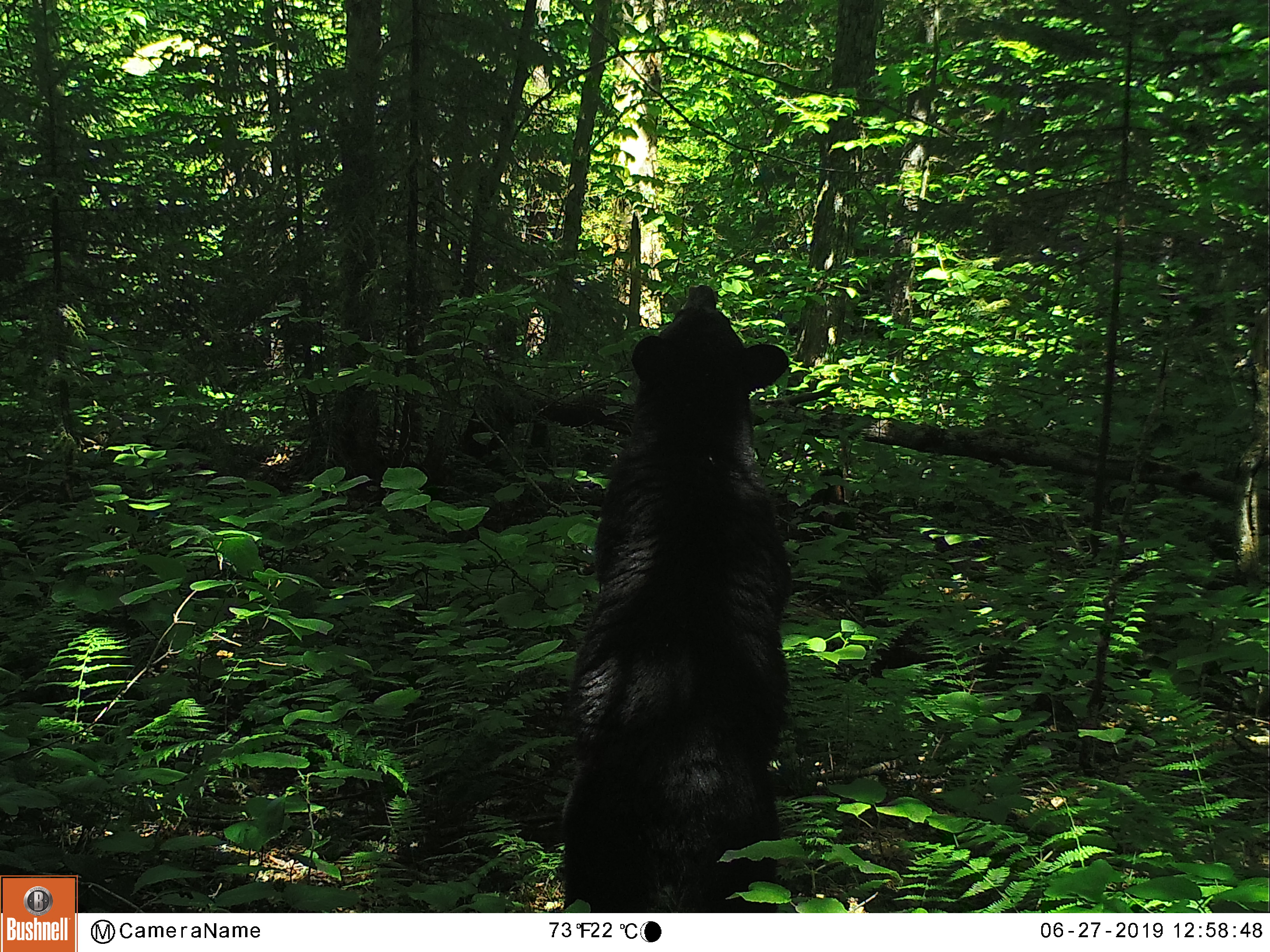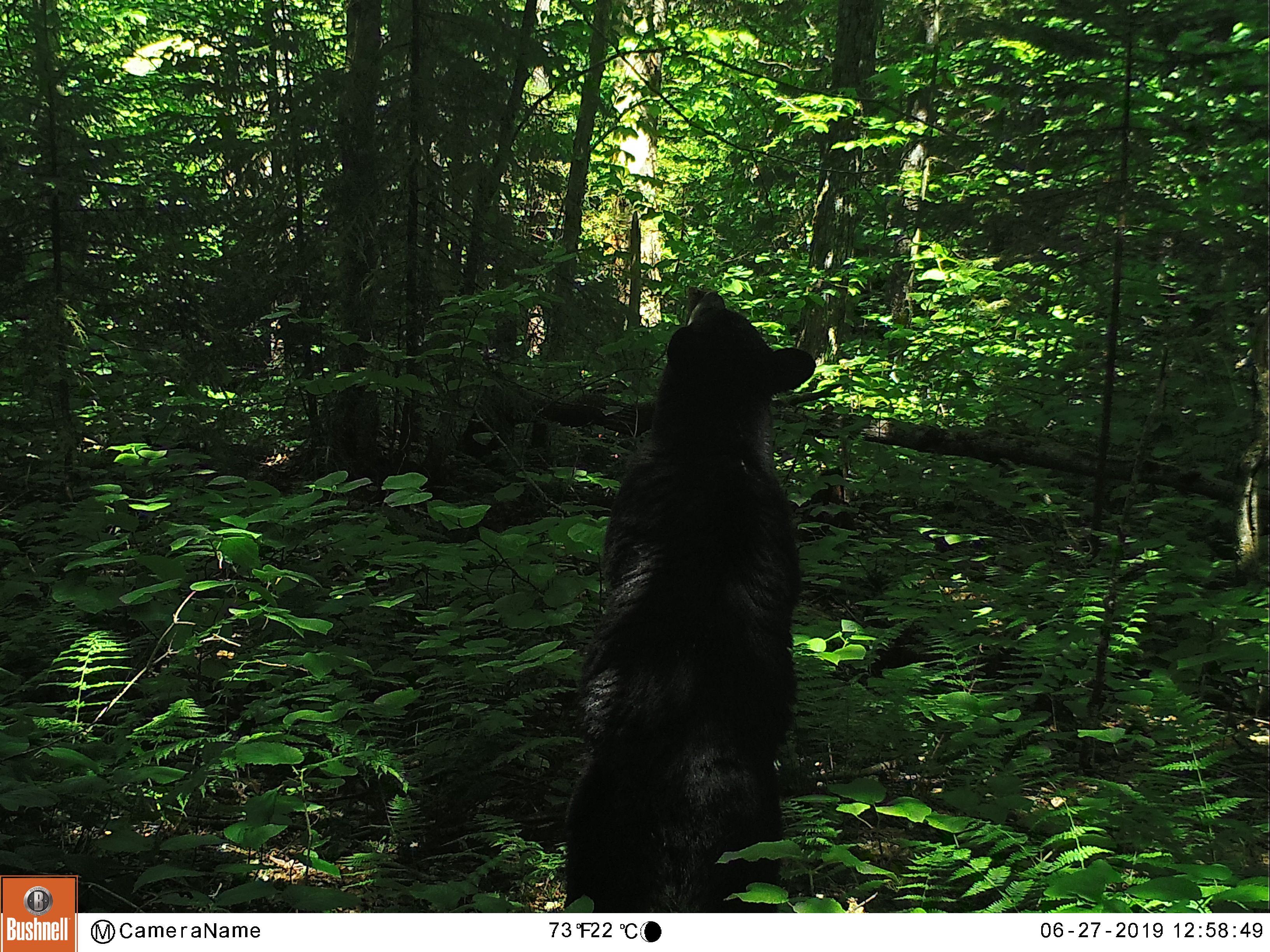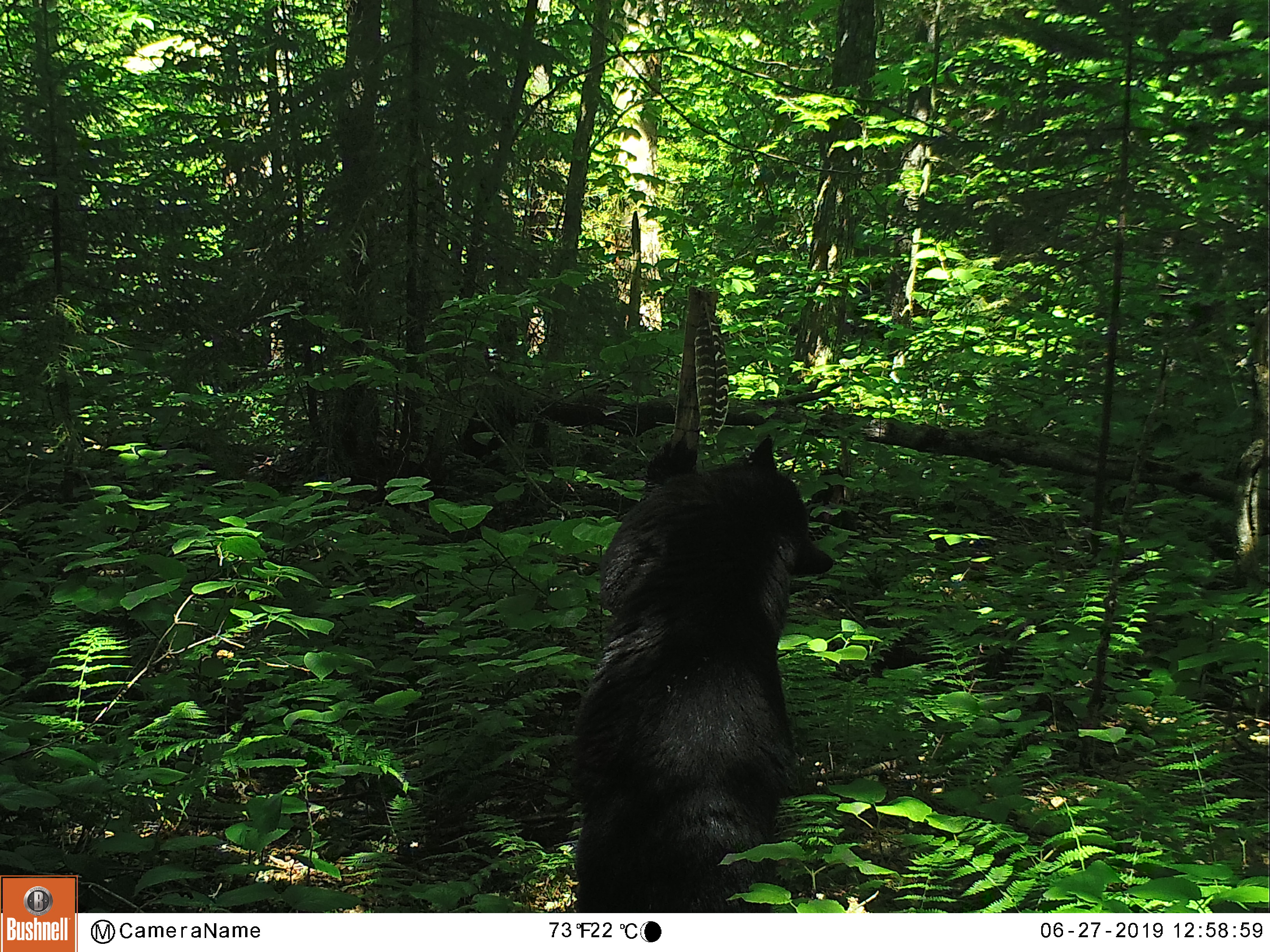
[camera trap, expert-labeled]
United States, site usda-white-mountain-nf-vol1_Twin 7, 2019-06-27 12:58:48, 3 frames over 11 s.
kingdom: Animalia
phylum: Chordata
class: Mammalia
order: Carnivora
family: Ursidae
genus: Ursus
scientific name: Ursus americanus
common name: black bear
Black bear (Ursus americanus).